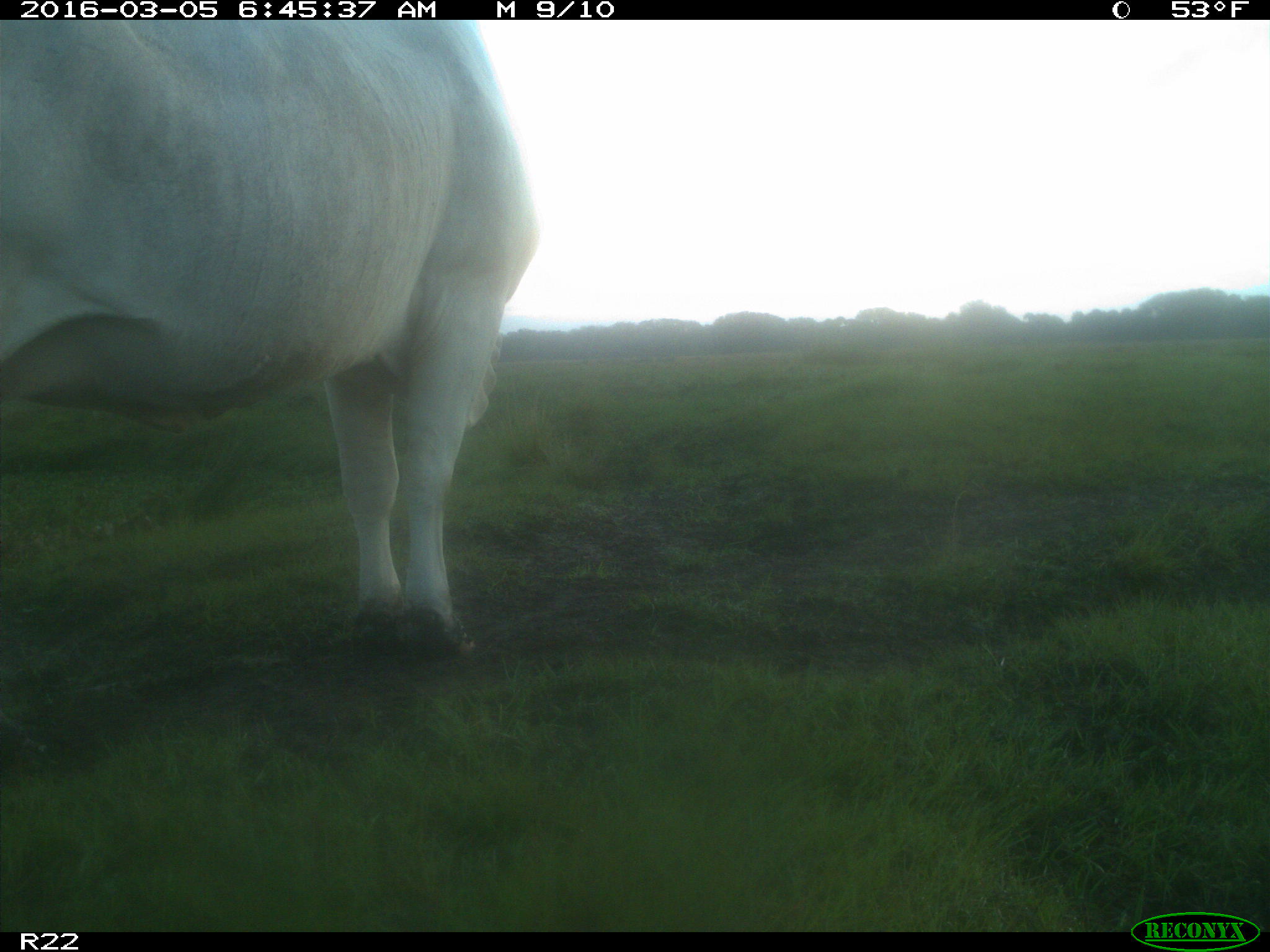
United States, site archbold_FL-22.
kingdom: Animalia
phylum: Chordata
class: Mammalia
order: Artiodactyla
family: Bovidae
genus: Bos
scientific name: Bos taurus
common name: domestic cow